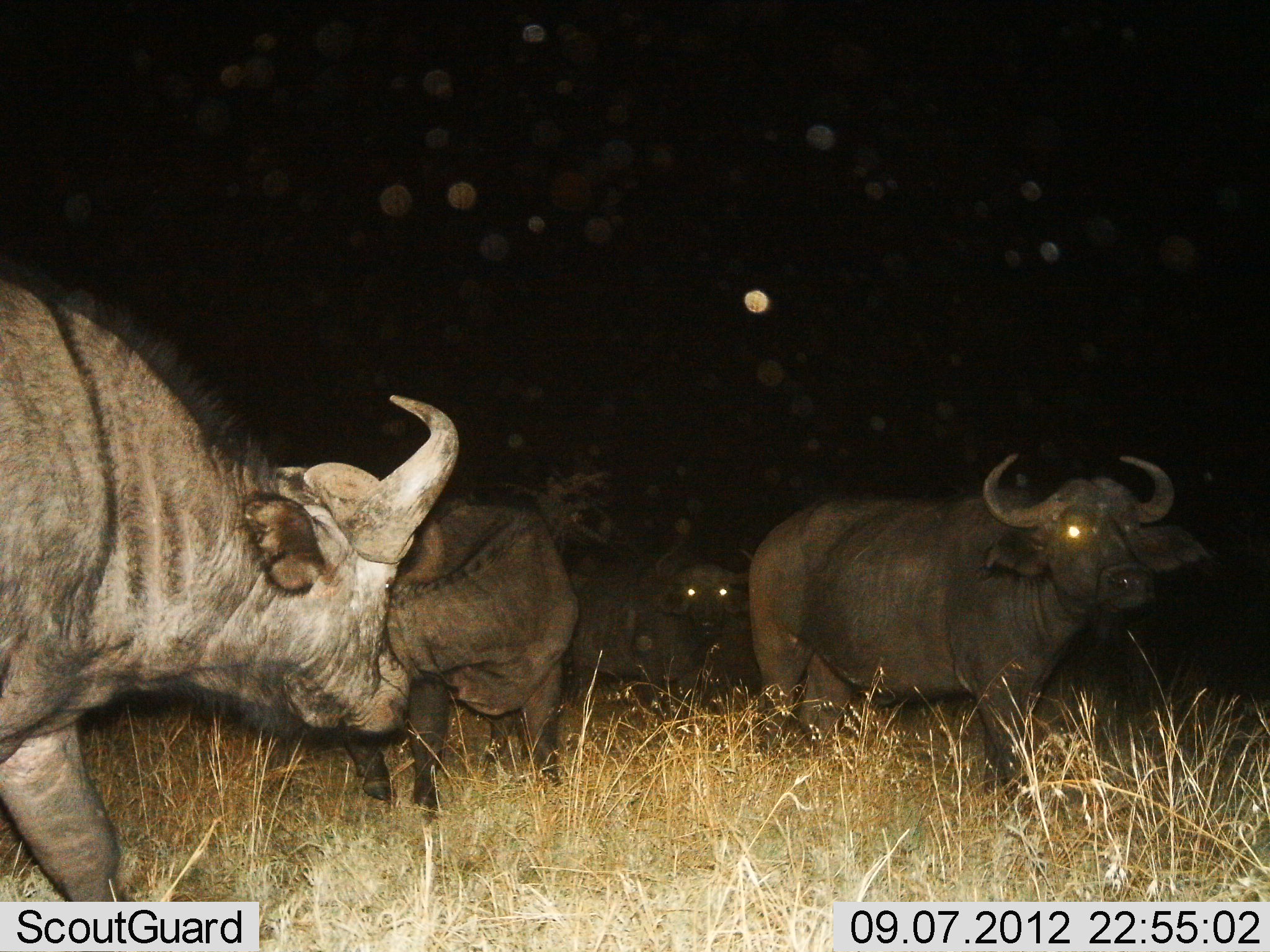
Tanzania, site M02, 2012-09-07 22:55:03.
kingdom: Animalia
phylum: Chordata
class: Mammalia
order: Artiodactyla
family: Bovidae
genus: Syncerus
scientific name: Syncerus caffer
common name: cape buffalo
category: buffalo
Buffalo (cape buffalo) (Syncerus caffer), count 4. Behavior (volunteer vote fractions): standing 90%, resting 10%, moving 40%, interacting 10%. Young present (vote fraction): 0%. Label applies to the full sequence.